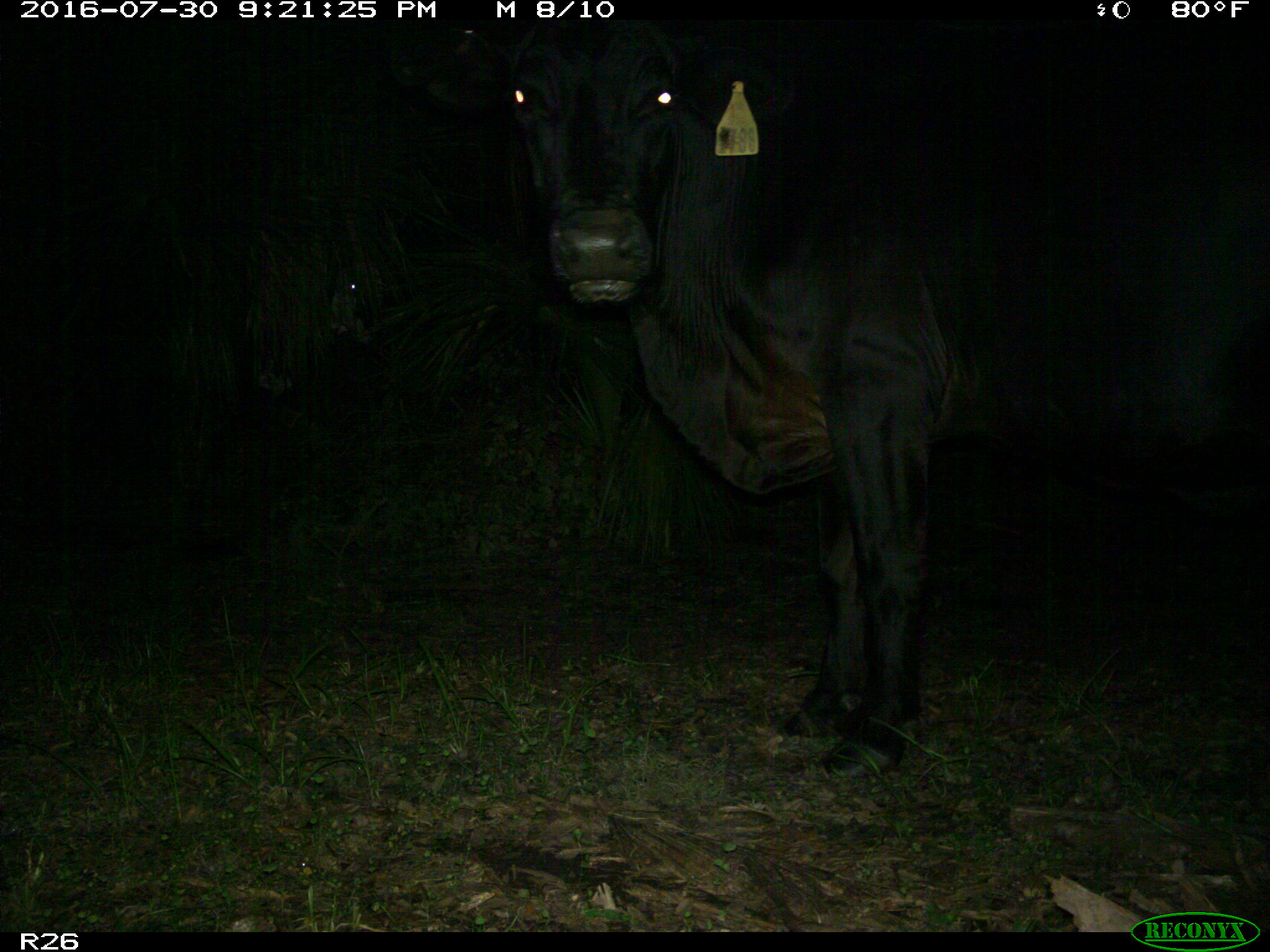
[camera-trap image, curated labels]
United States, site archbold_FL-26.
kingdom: Animalia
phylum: Chordata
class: Mammalia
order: Artiodactyla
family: Bovidae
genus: Bos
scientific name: Bos taurus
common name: domestic cow